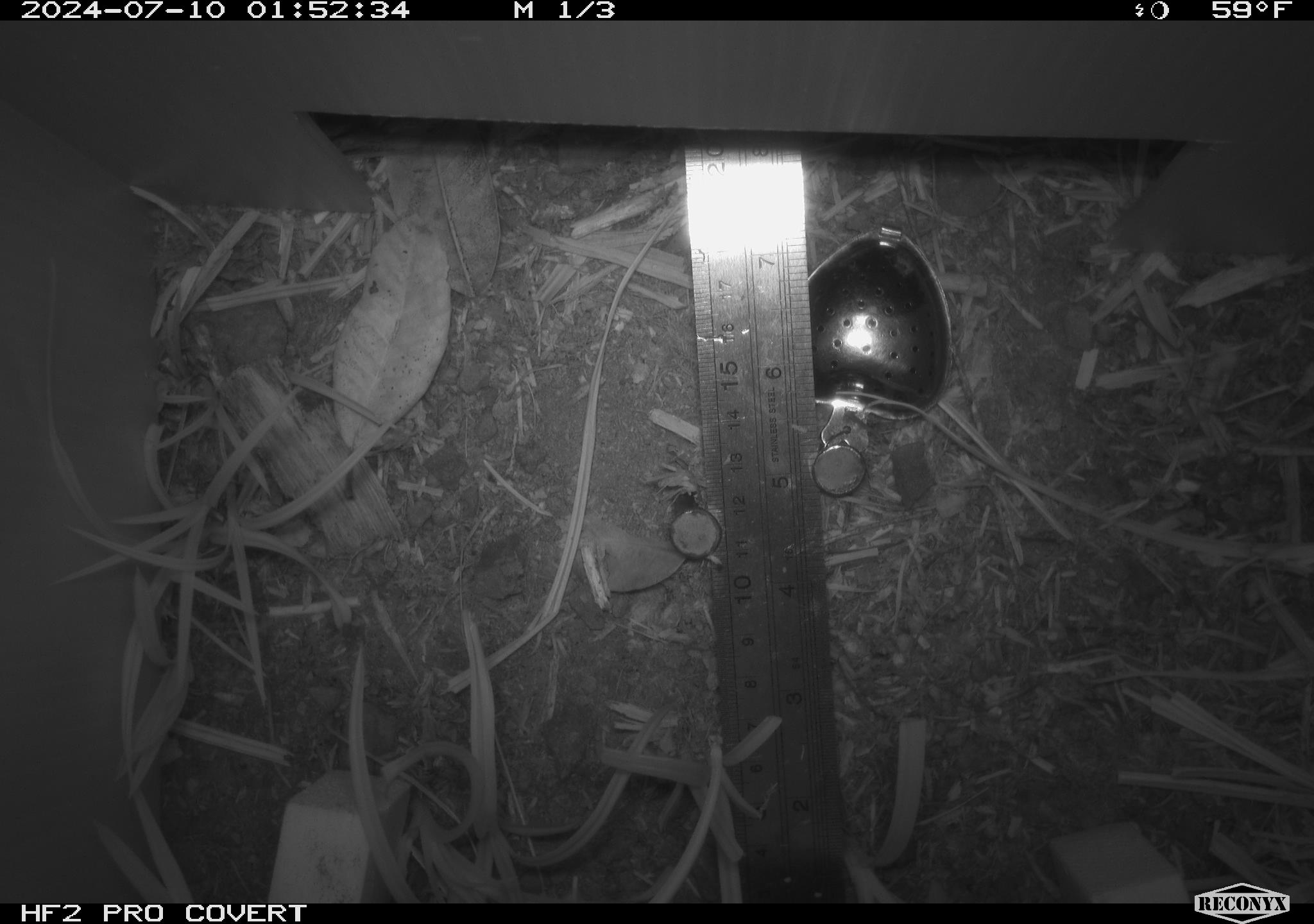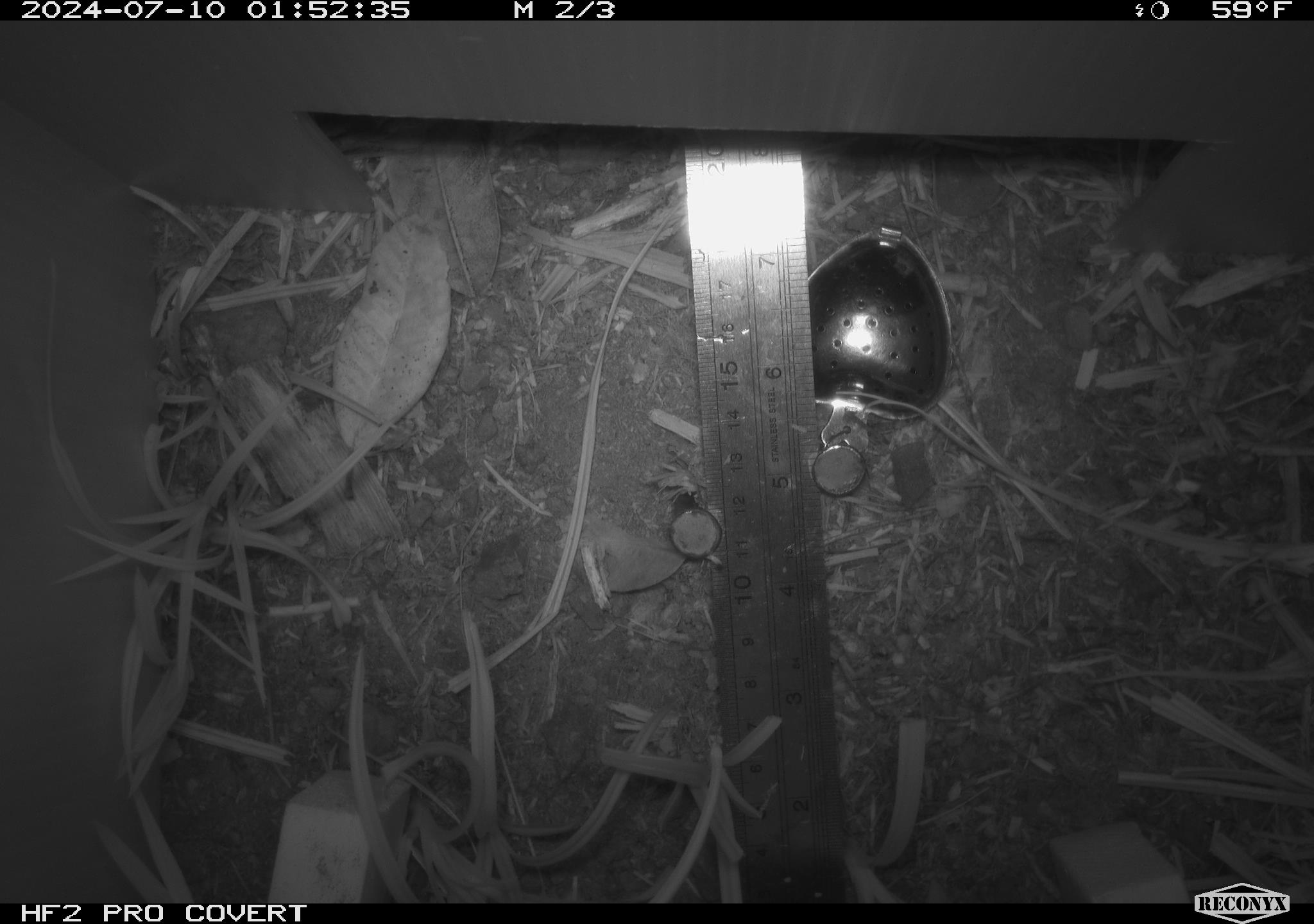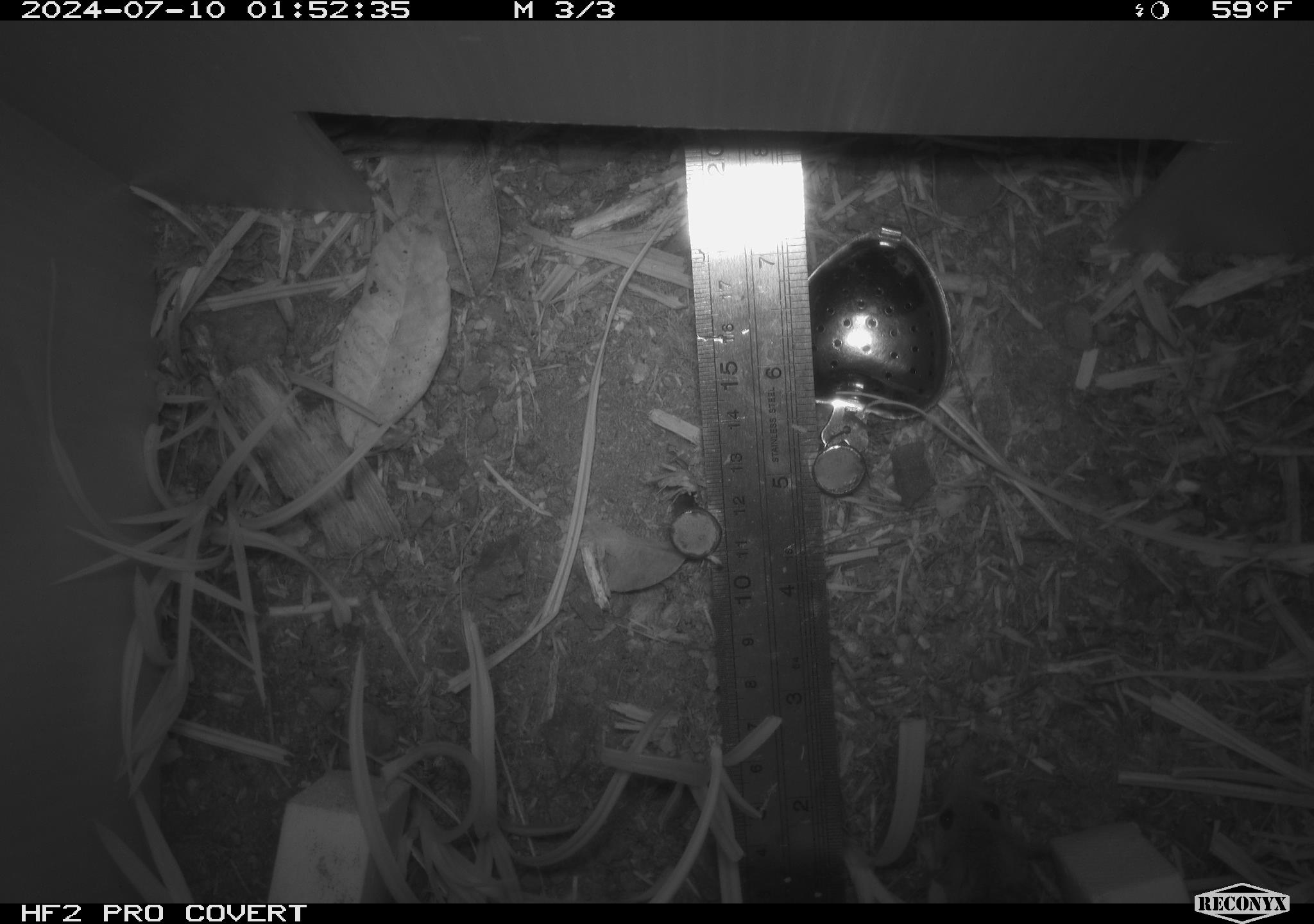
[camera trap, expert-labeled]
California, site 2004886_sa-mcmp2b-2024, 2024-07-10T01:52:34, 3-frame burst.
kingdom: Animalia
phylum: Chordata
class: Mammalia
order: Rodentia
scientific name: Rodentia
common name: mouse species